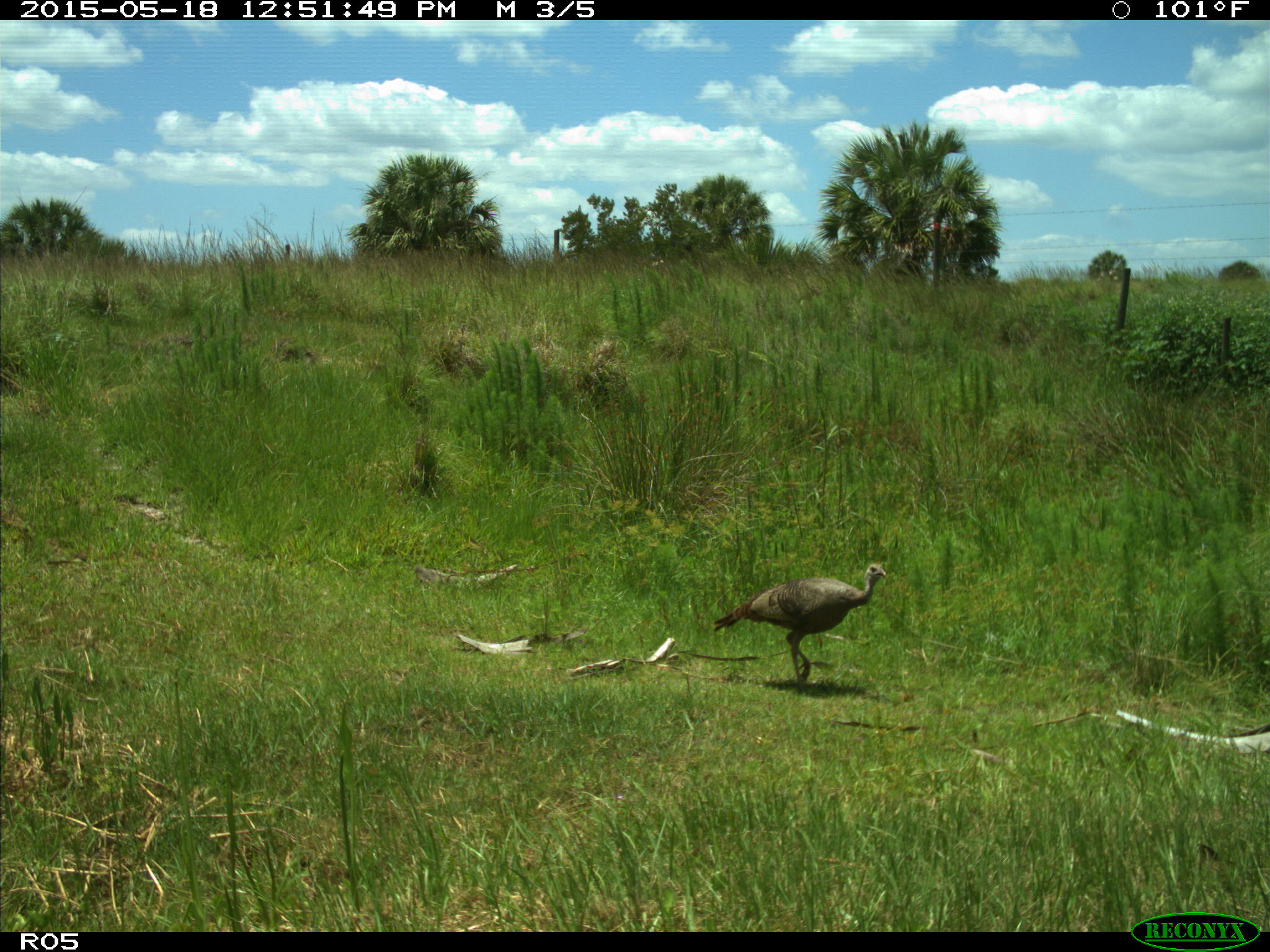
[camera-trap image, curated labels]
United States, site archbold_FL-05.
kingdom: Animalia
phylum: Chordata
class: Aves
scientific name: Aves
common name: birds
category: unidentified bird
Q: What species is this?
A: Unidentified bird (birds) (Aves).